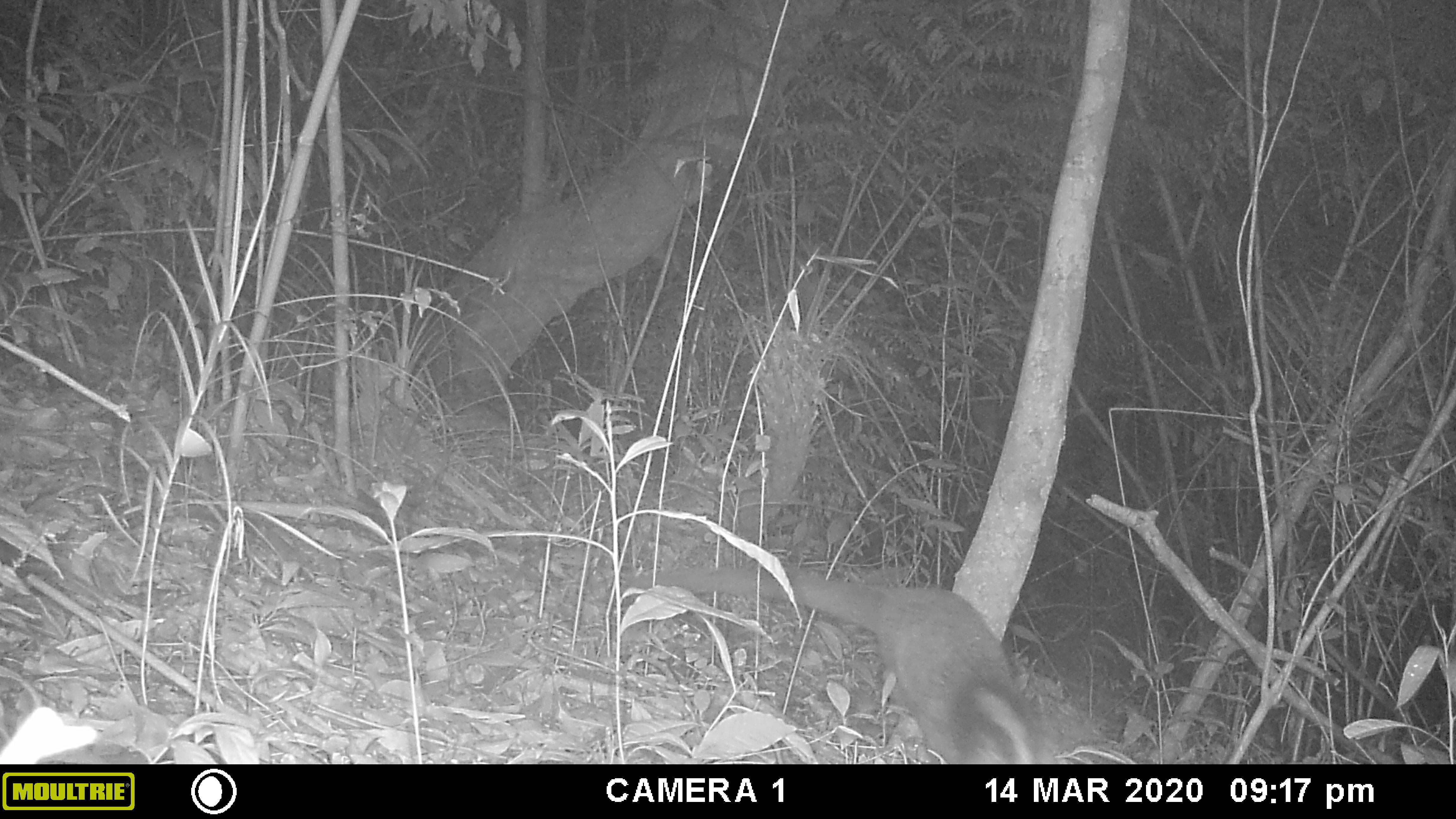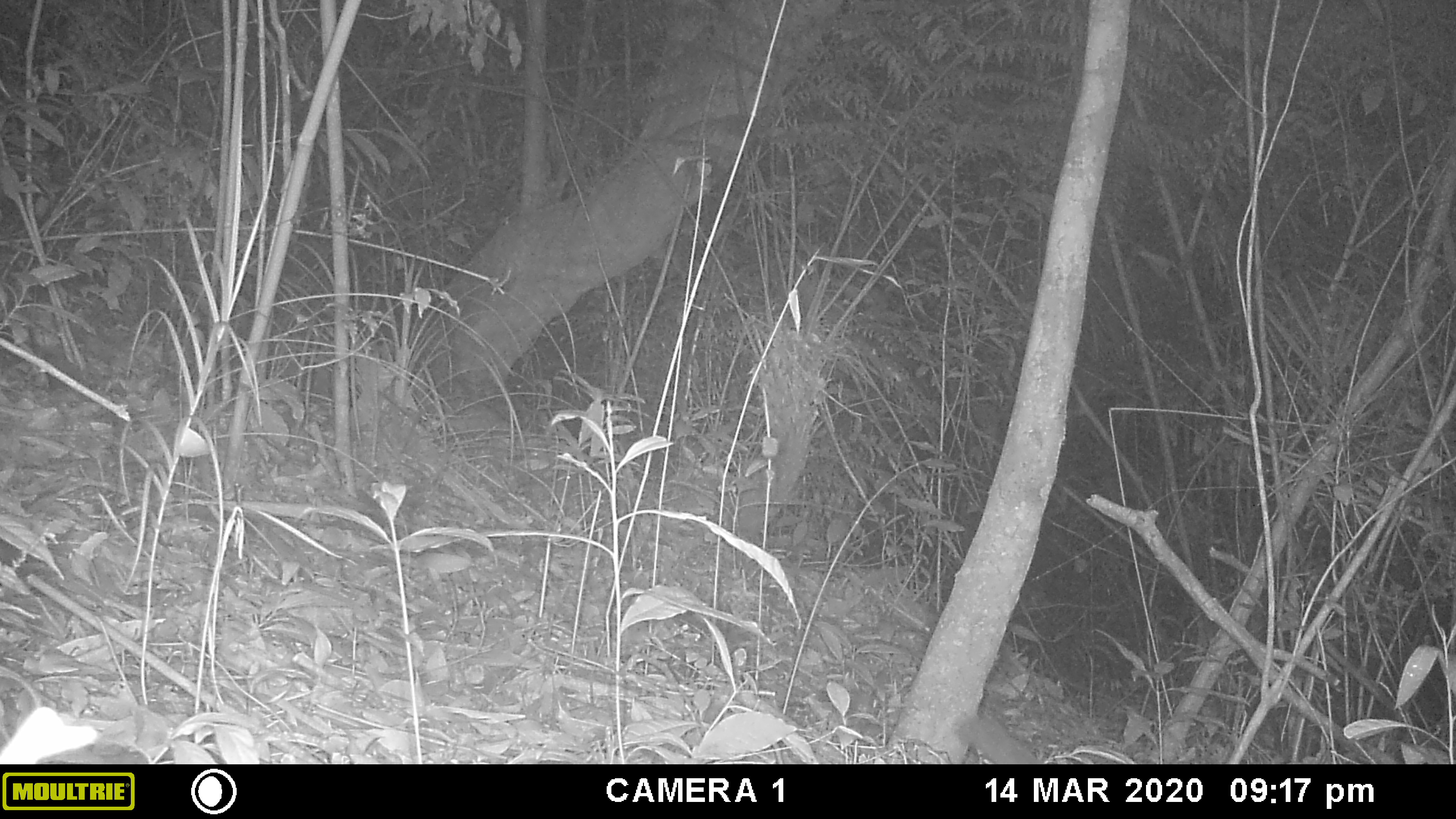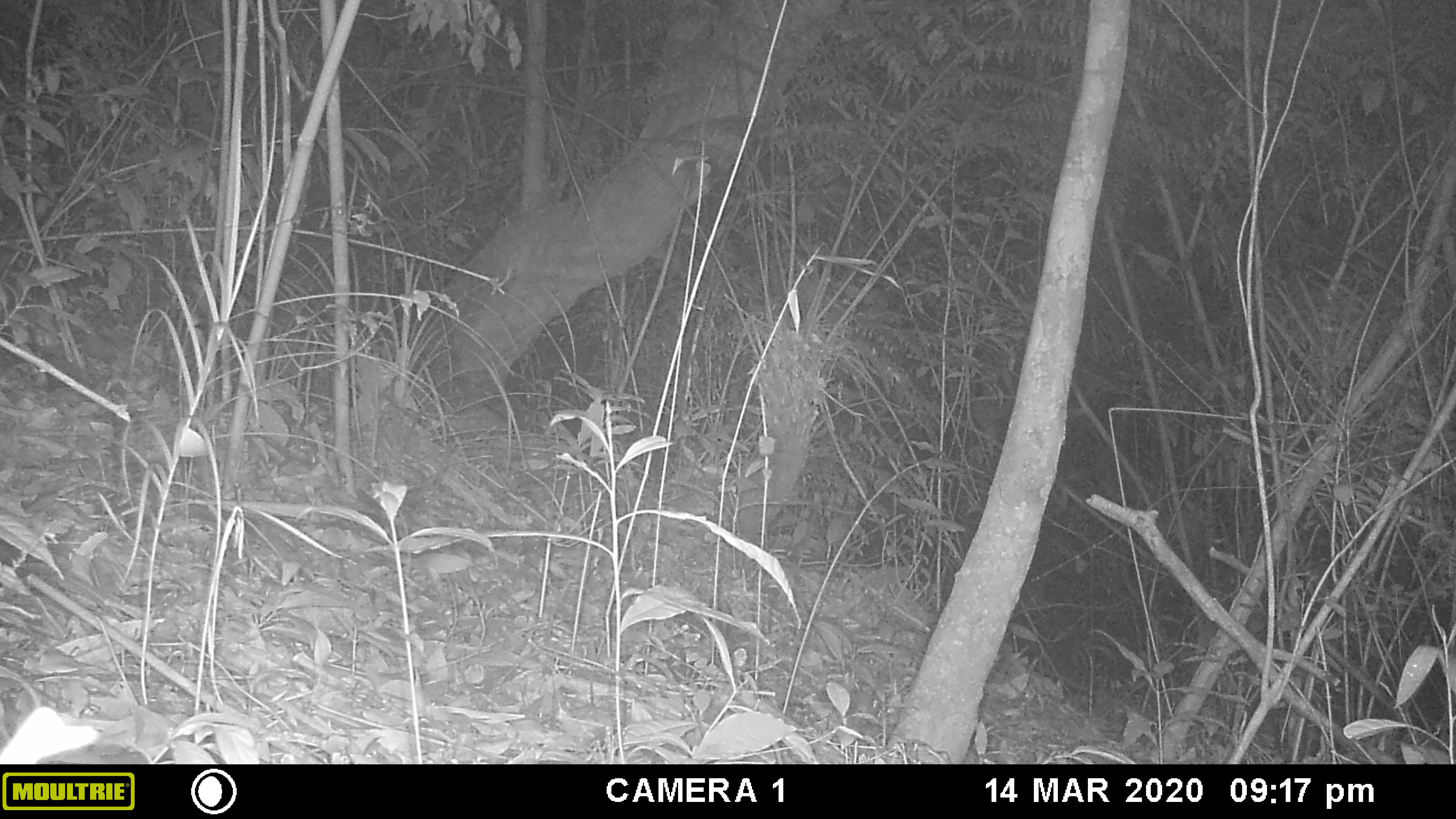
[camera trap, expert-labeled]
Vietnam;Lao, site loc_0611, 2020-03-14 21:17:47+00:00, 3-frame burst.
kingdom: Animalia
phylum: Chordata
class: Mammalia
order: Carnivora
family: Viverridae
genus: Paguma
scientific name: Paguma larvata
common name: masked palm civet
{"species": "masked palm civet (Paguma larvata)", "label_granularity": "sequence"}